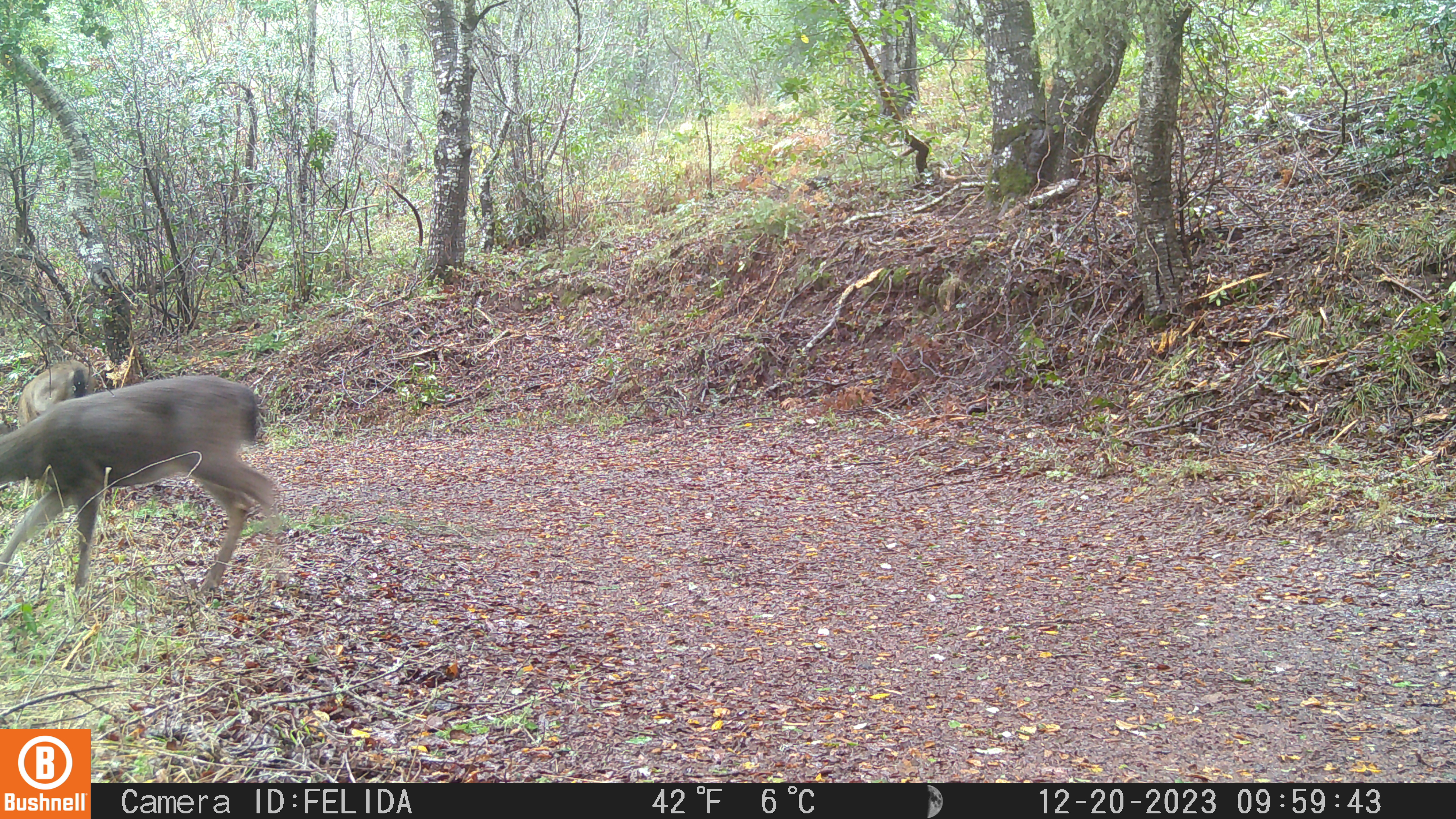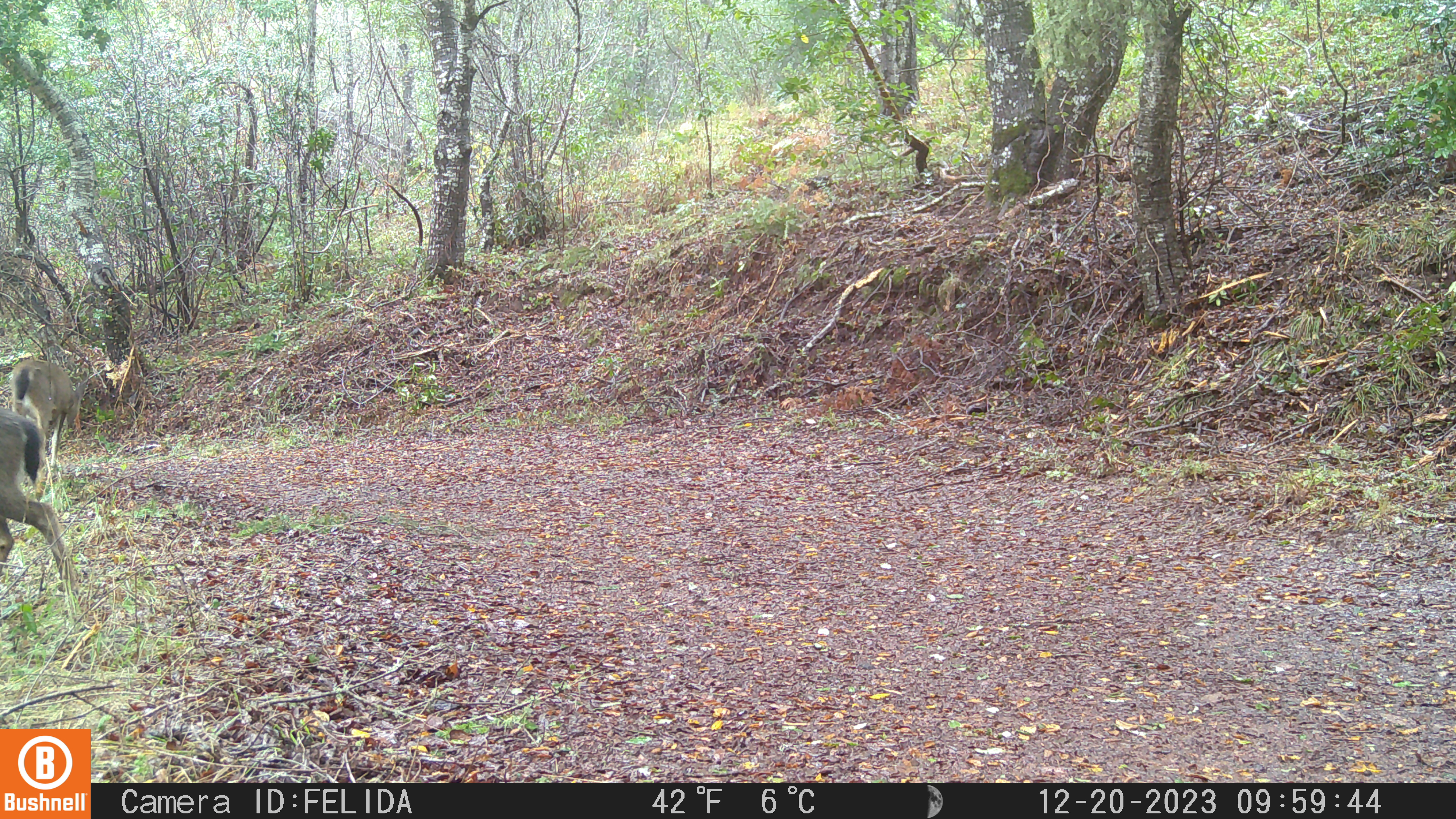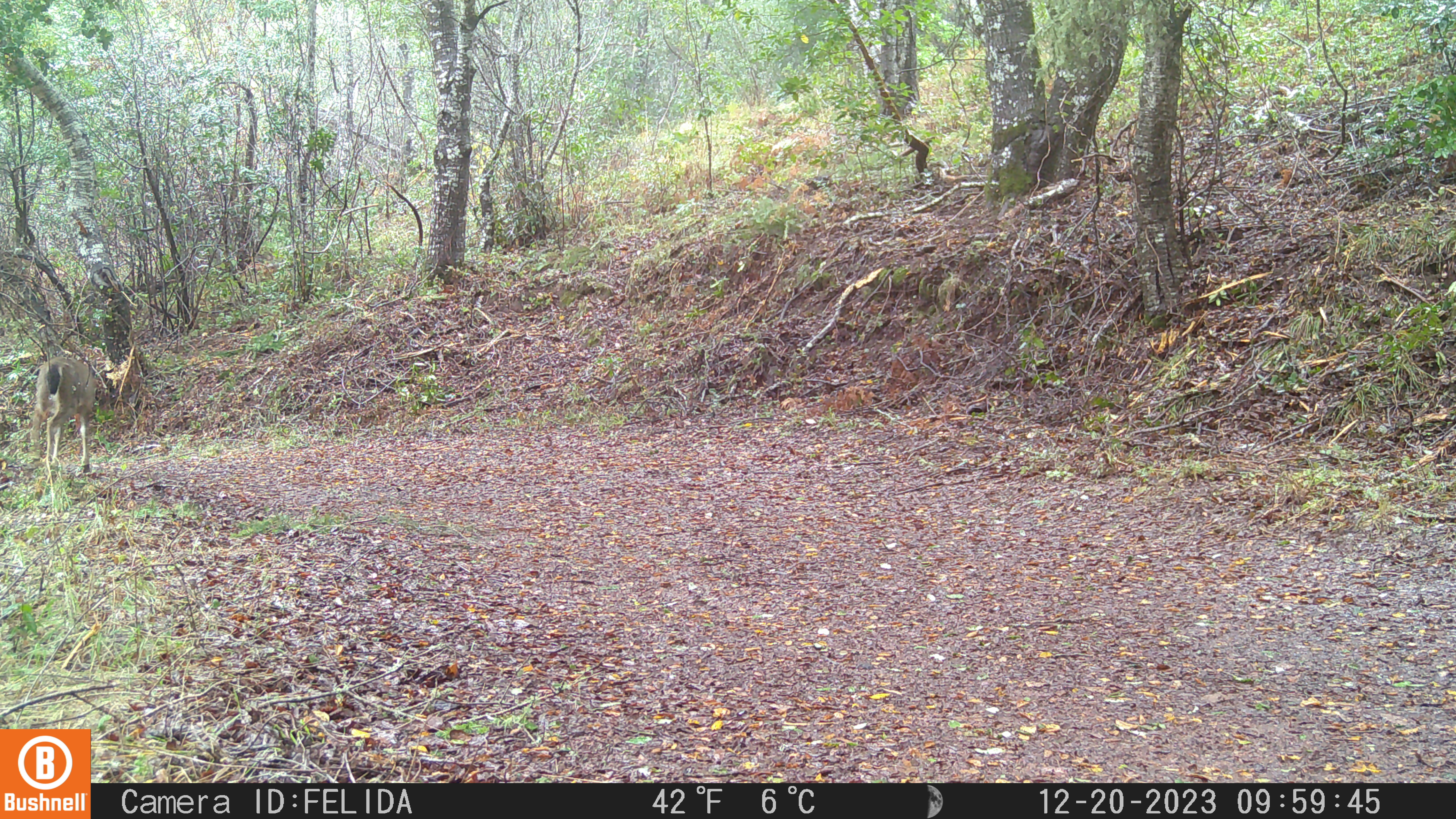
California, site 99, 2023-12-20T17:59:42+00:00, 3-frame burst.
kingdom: Animalia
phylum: Chordata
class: Mammalia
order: Artiodactyla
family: Cervidae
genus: Odocoileus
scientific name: Odocoileus hemionus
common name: mule deer